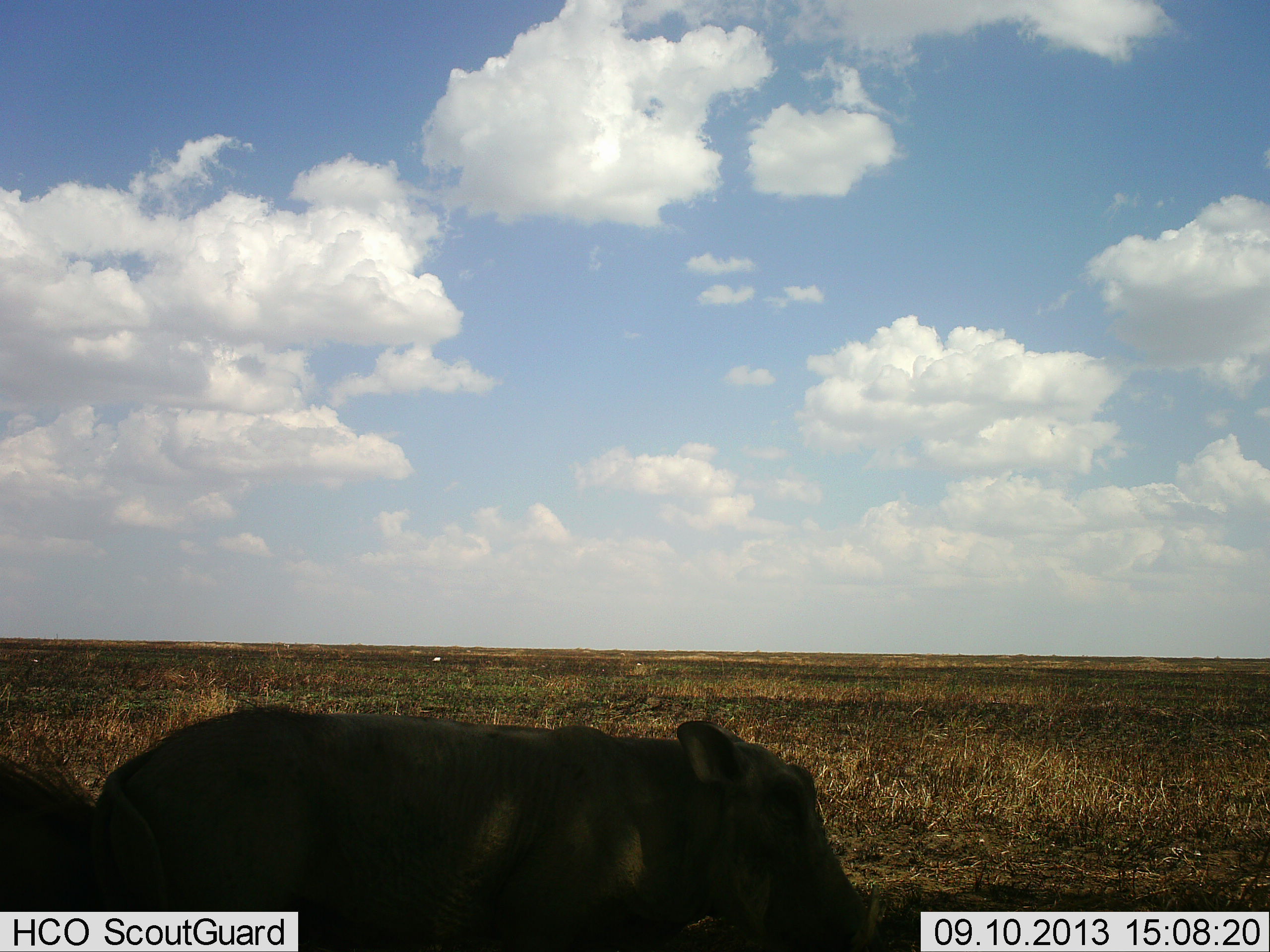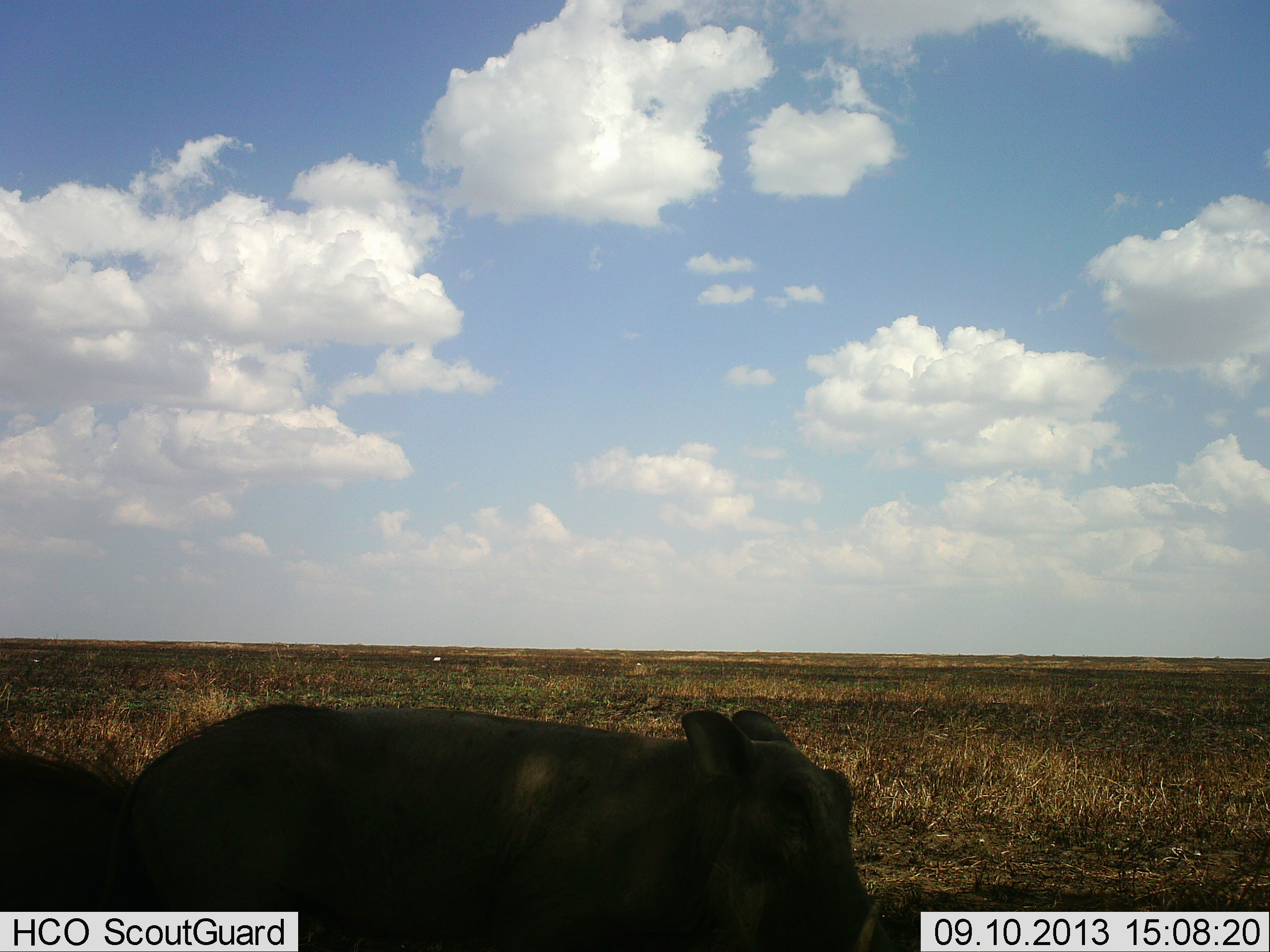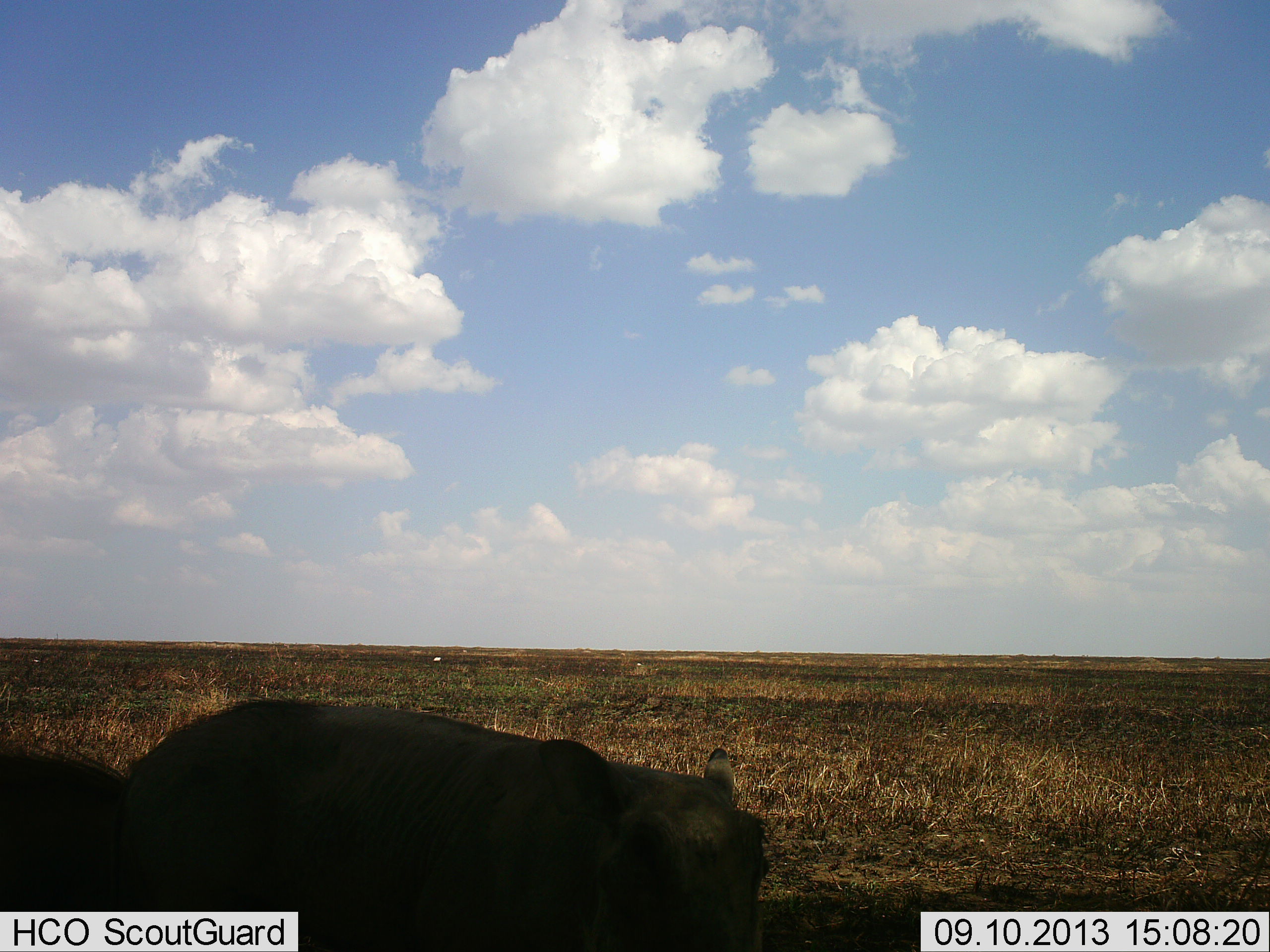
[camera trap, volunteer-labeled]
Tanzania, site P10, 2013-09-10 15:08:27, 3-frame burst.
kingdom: Animalia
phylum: Chordata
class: Mammalia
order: Artiodactyla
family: Suidae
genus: Phacochoerus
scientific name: Phacochoerus africanus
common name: warthog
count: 2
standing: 60%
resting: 0%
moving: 20%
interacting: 20%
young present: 10%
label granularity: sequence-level